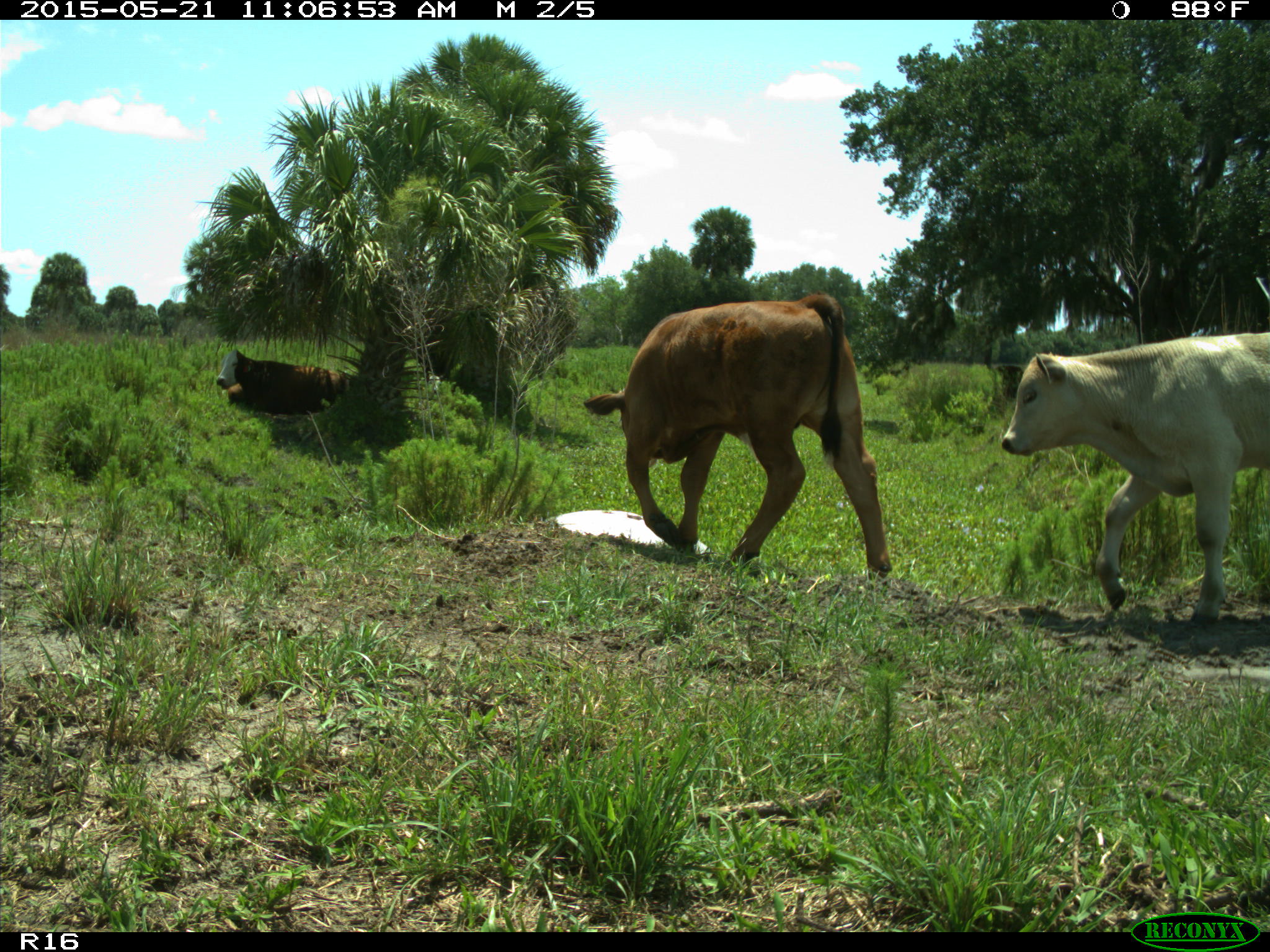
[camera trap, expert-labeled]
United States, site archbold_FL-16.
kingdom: Animalia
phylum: Chordata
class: Mammalia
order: Artiodactyla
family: Bovidae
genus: Bos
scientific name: Bos taurus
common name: domestic cow